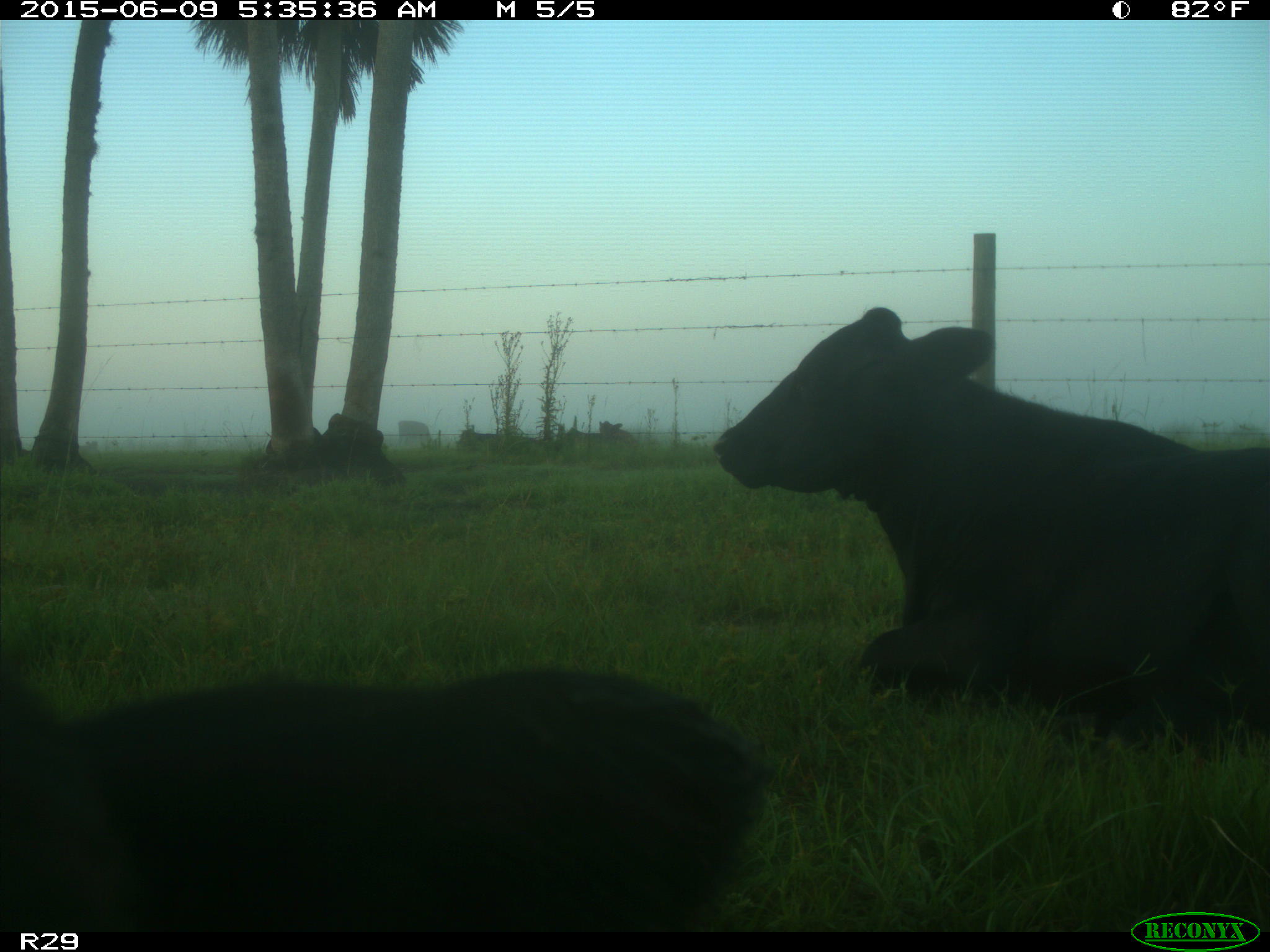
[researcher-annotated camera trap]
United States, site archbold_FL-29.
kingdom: Animalia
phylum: Chordata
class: Mammalia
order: Artiodactyla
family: Bovidae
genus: Bos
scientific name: Bos taurus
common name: domestic cow